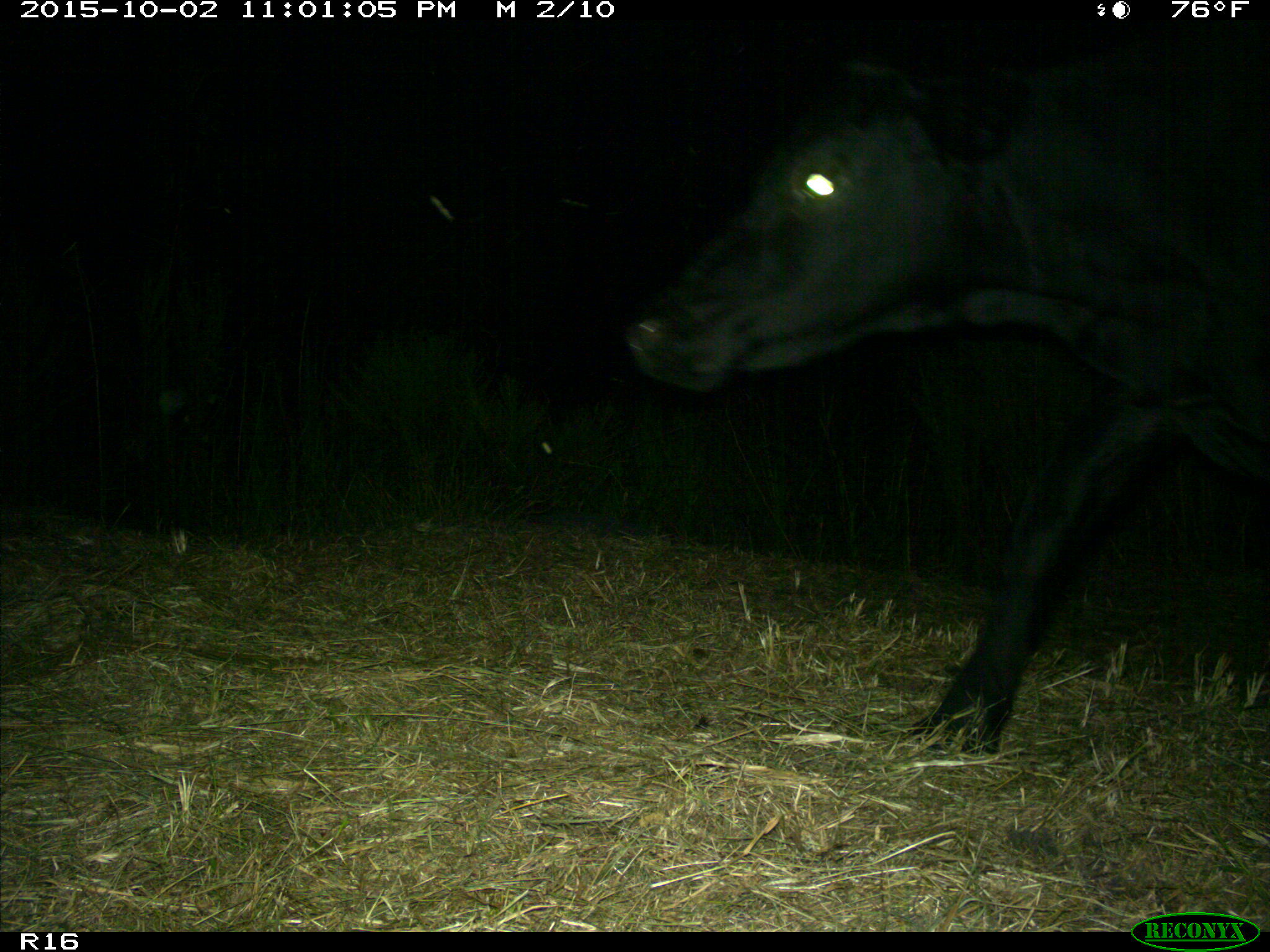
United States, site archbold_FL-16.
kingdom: Animalia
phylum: Chordata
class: Mammalia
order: Artiodactyla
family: Bovidae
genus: Bos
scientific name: Bos taurus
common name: domestic cow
Bos taurus (domestic cow).